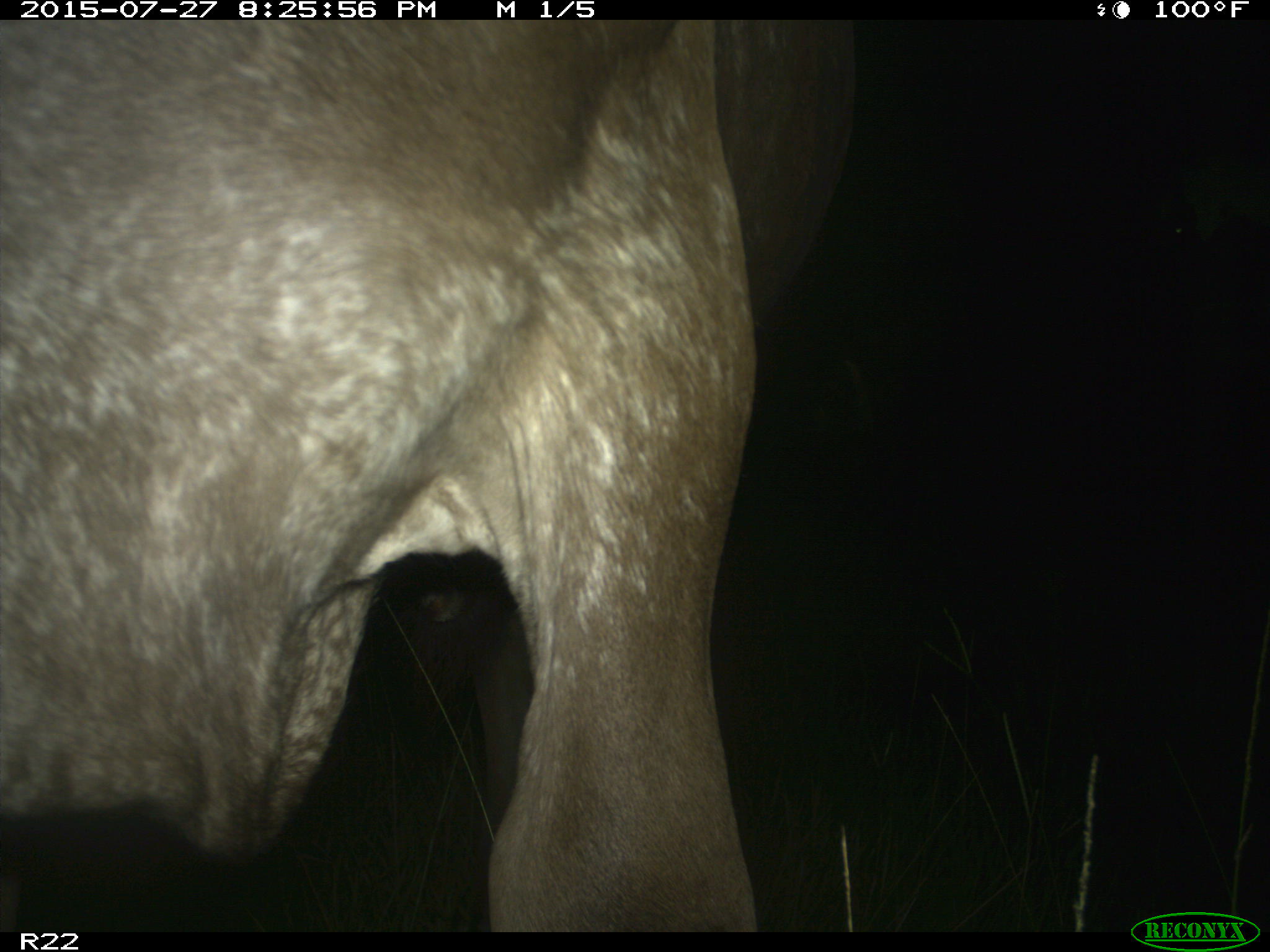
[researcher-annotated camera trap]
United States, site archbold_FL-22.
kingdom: Animalia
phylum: Chordata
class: Mammalia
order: Artiodactyla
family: Bovidae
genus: Bos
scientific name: Bos taurus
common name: domestic cow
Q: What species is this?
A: Bos taurus (domestic cow).